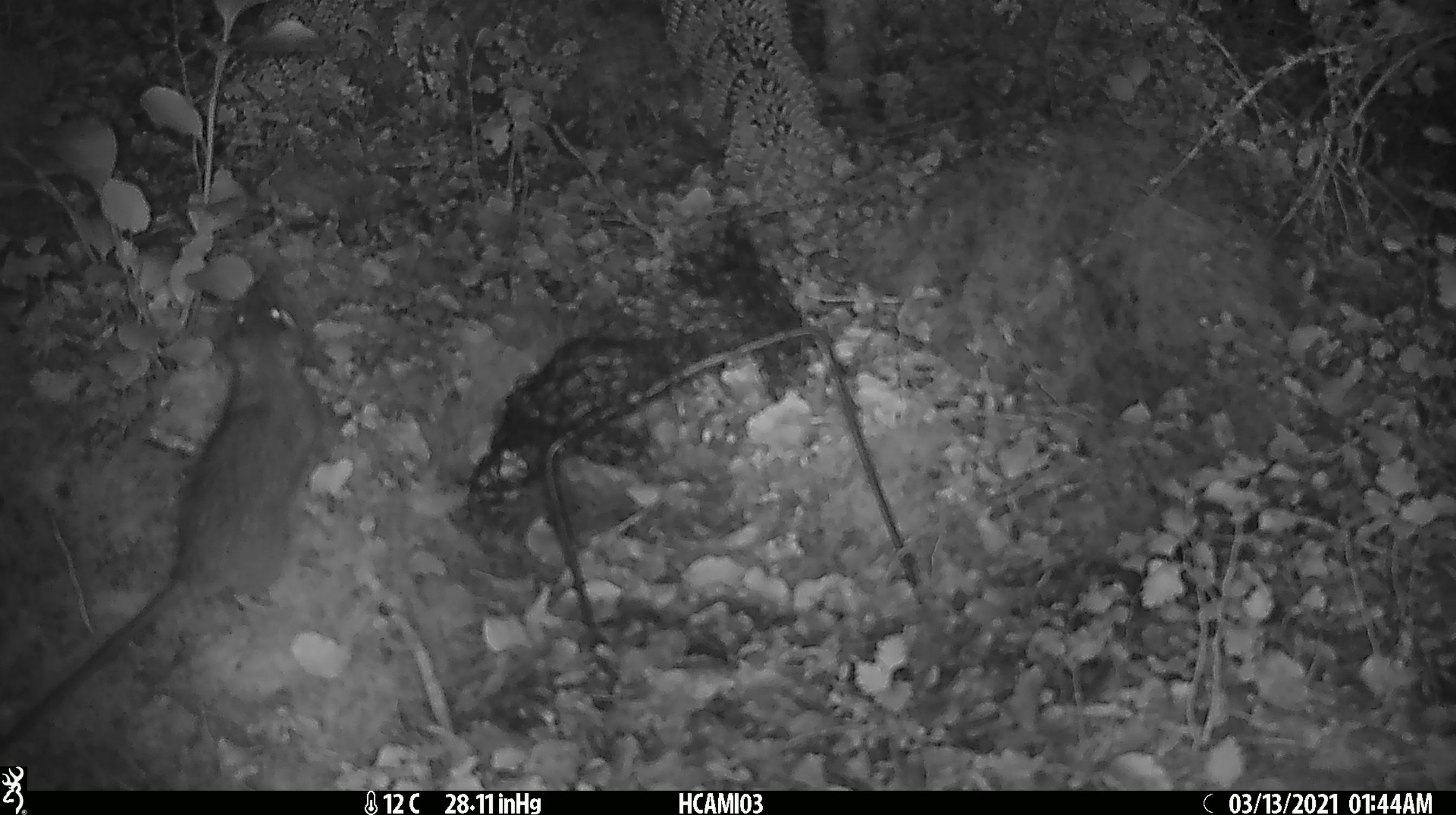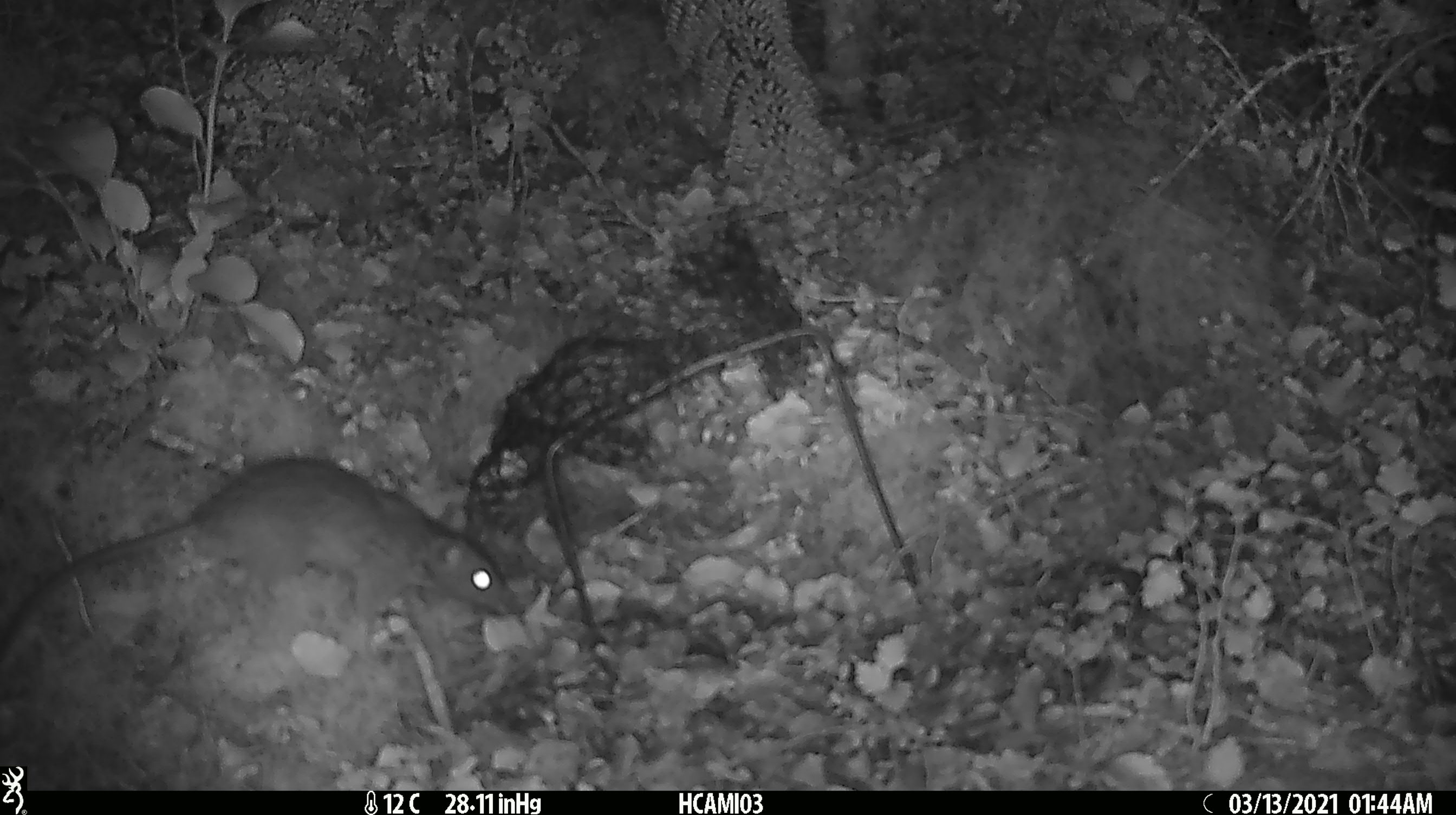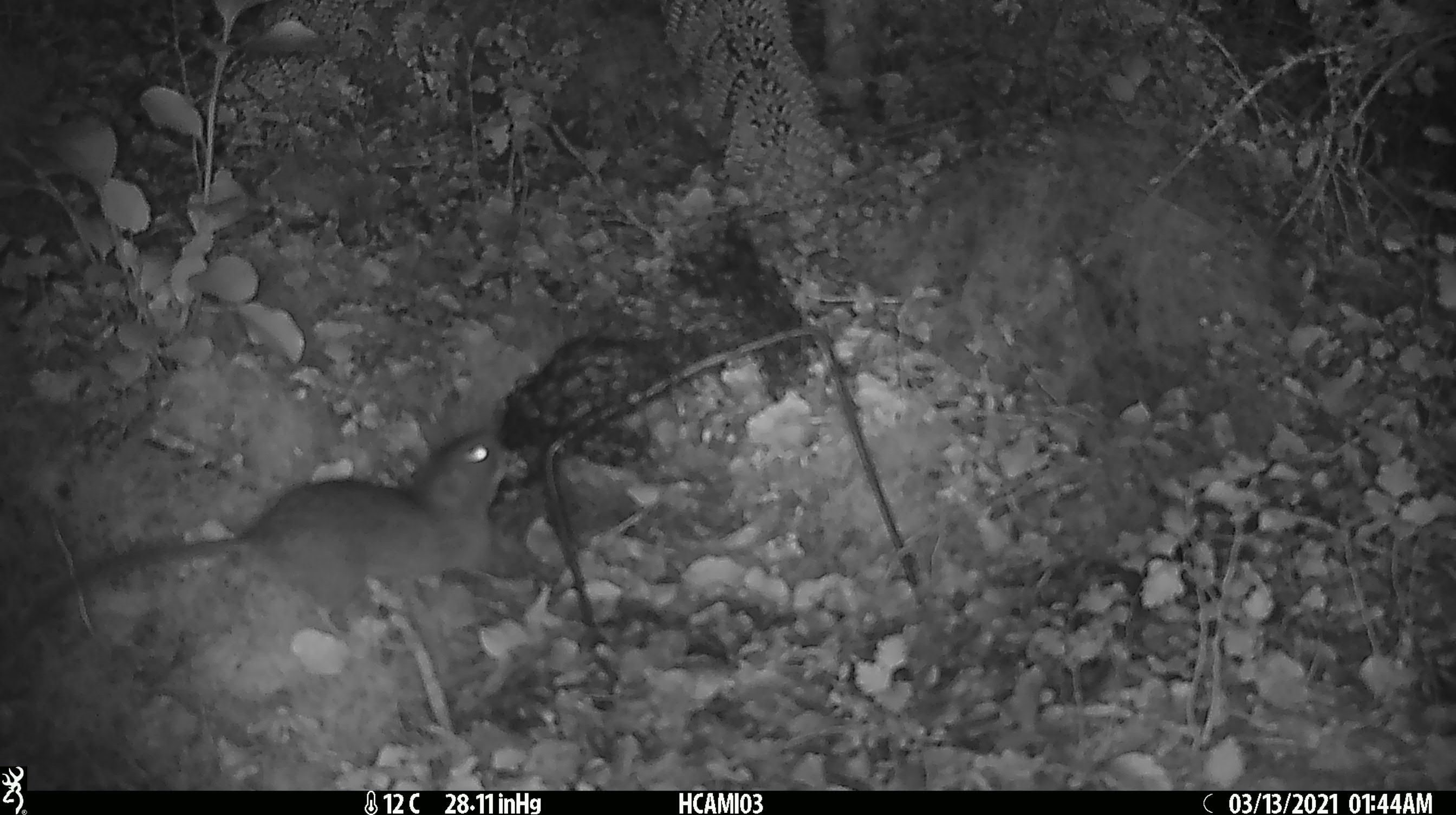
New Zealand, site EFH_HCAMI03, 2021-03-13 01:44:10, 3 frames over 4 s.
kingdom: Animalia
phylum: Chordata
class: Mammalia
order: Rodentia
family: Muridae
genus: Rattus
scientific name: Rattus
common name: rat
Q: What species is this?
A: Rat (Rattus).